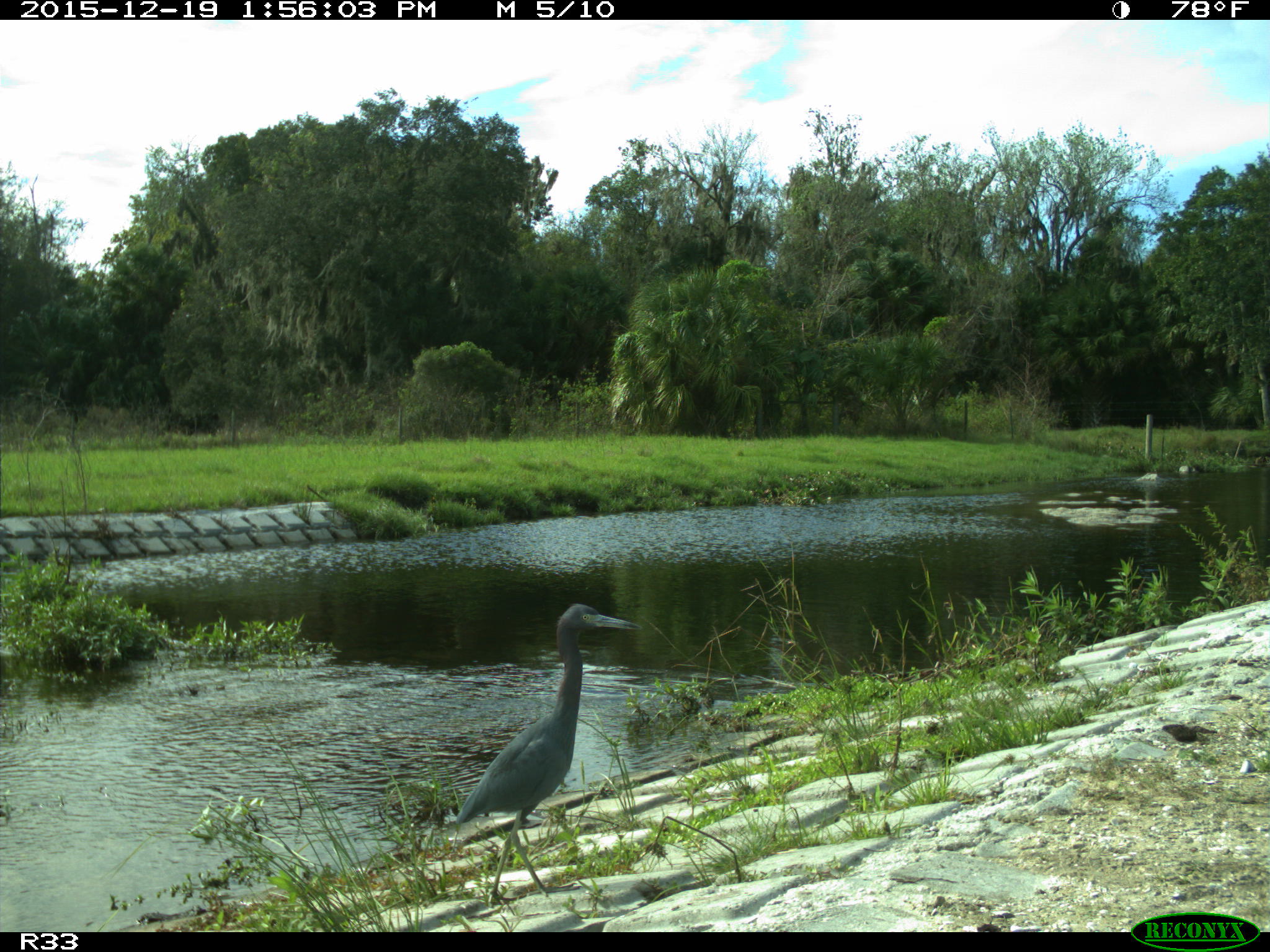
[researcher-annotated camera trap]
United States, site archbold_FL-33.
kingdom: Animalia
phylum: Chordata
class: Aves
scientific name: Aves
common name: birds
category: unidentified bird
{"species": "unidentified bird (birds) (Aves)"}